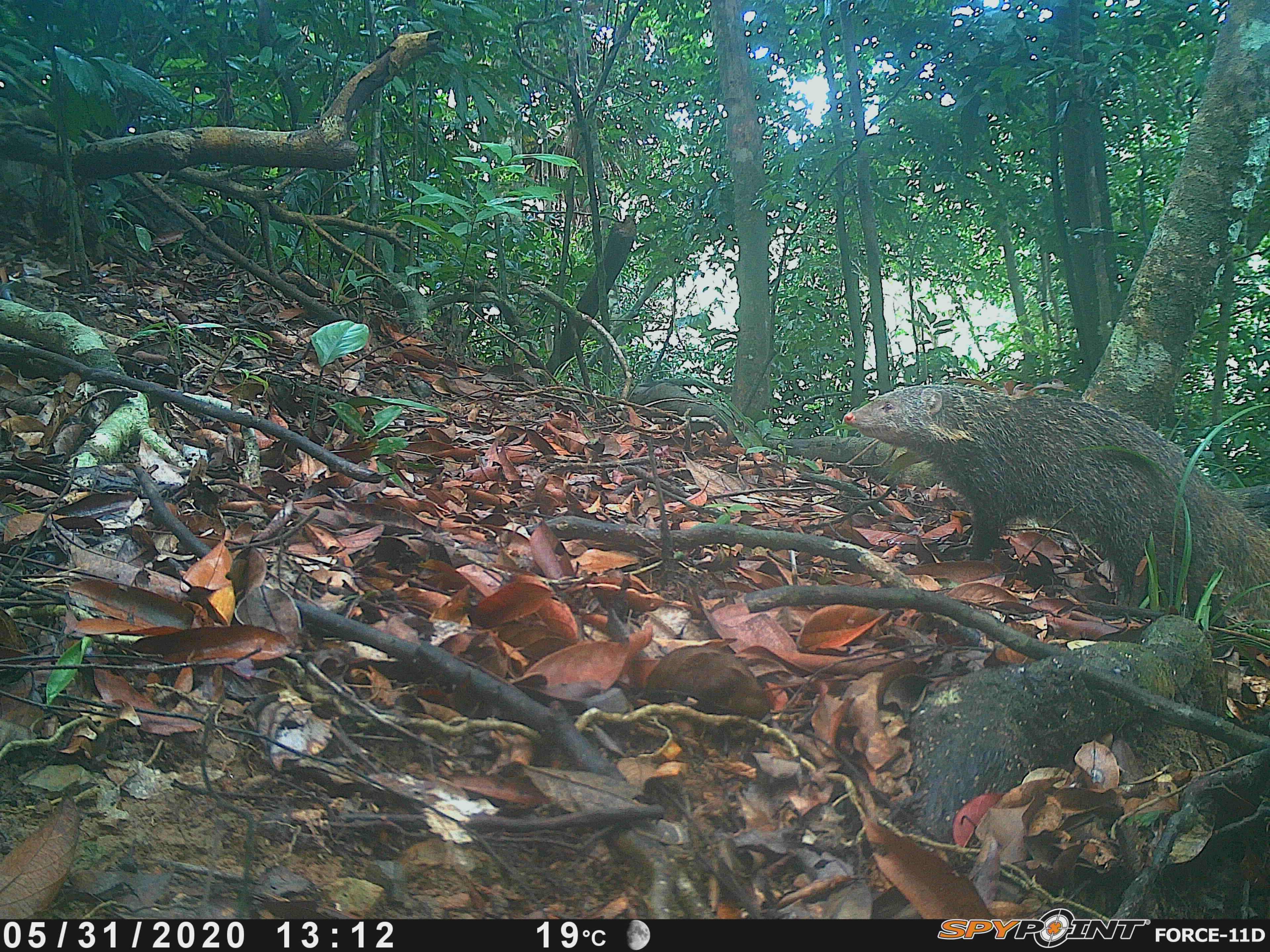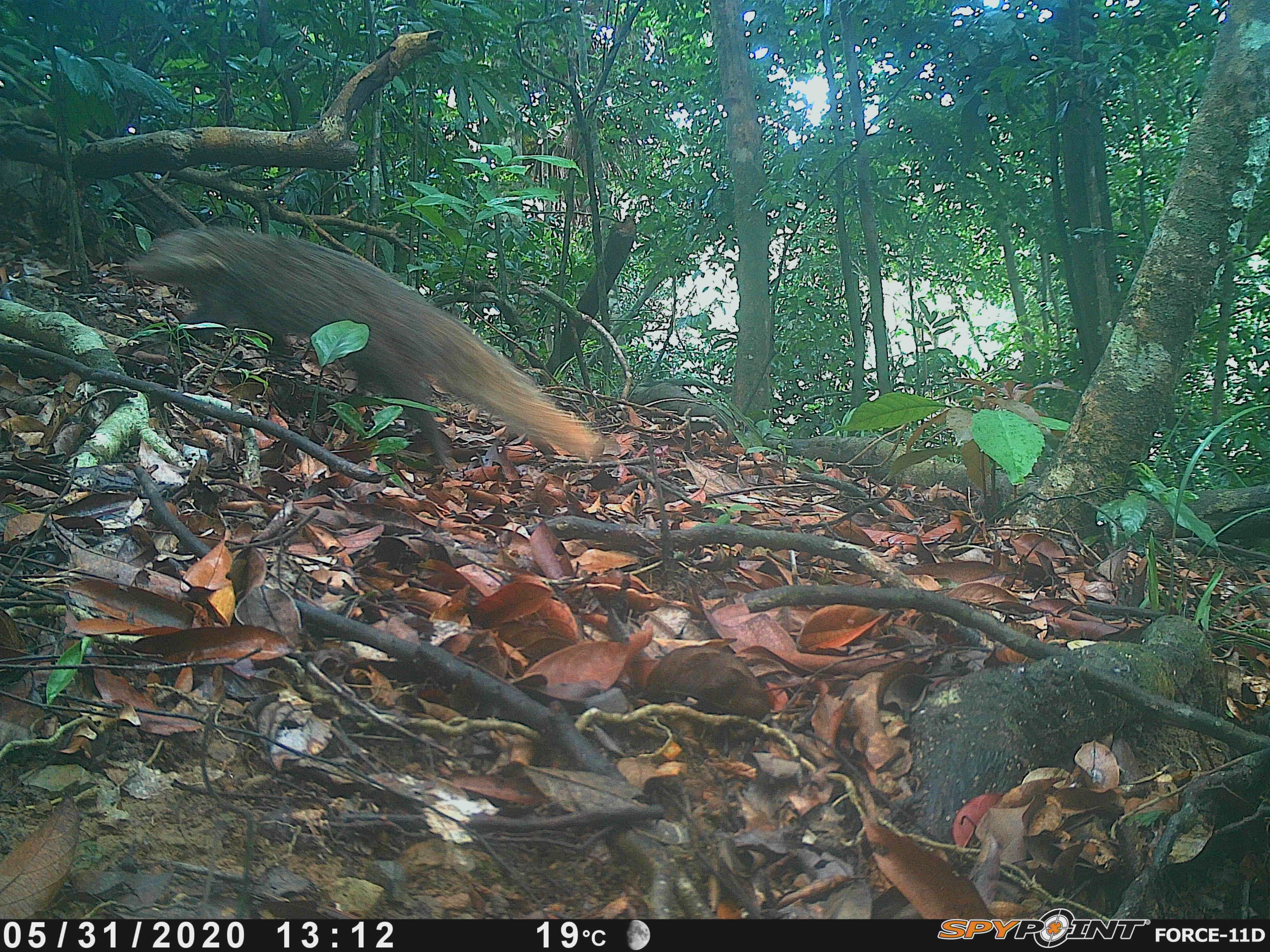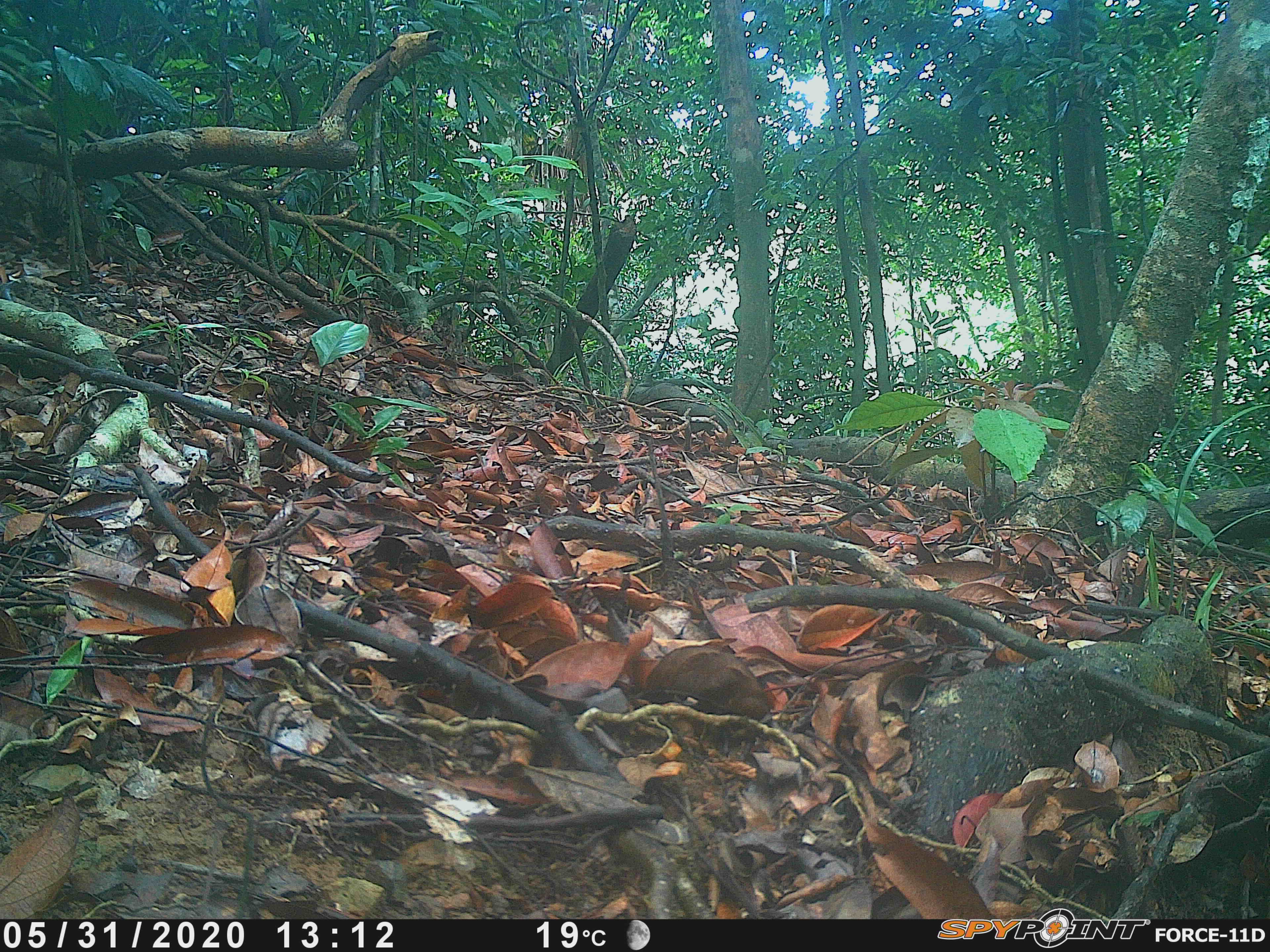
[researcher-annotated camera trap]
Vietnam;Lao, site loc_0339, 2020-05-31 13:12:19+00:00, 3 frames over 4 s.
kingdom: Animalia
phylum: Chordata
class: Mammalia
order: Carnivora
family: Herpestidae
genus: Urva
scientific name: Urva urva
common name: crab-eating mongoose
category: crab eating mongoose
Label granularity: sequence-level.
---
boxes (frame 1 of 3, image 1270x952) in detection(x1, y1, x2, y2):
crab eating mongoose: detection(842, 385, 1270, 618)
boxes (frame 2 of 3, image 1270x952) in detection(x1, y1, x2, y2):
crab eating mongoose: detection(120, 226, 604, 469)